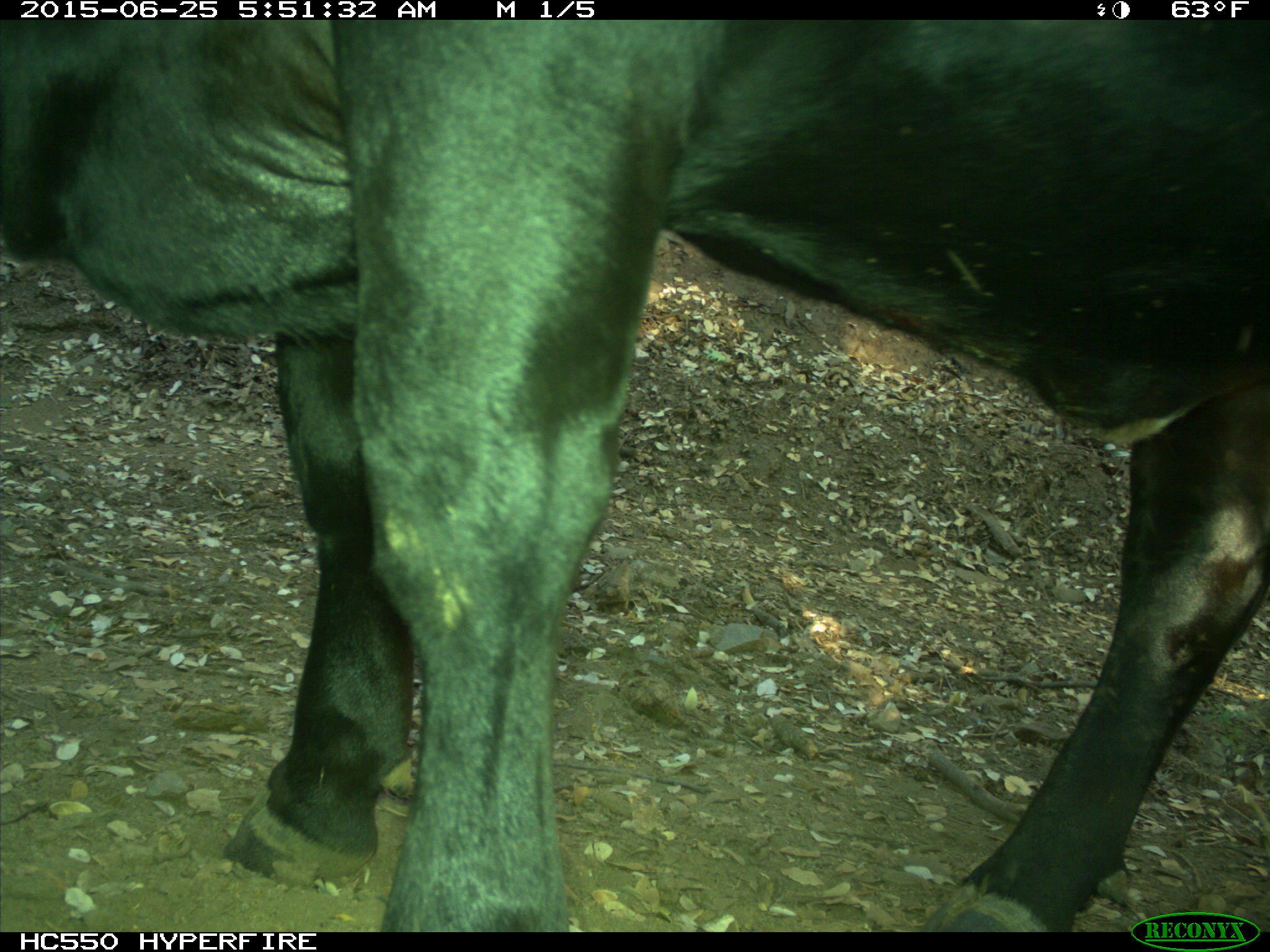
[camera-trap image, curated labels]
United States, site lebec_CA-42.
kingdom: Animalia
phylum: Chordata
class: Mammalia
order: Artiodactyla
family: Bovidae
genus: Bos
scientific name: Bos taurus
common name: domestic cow